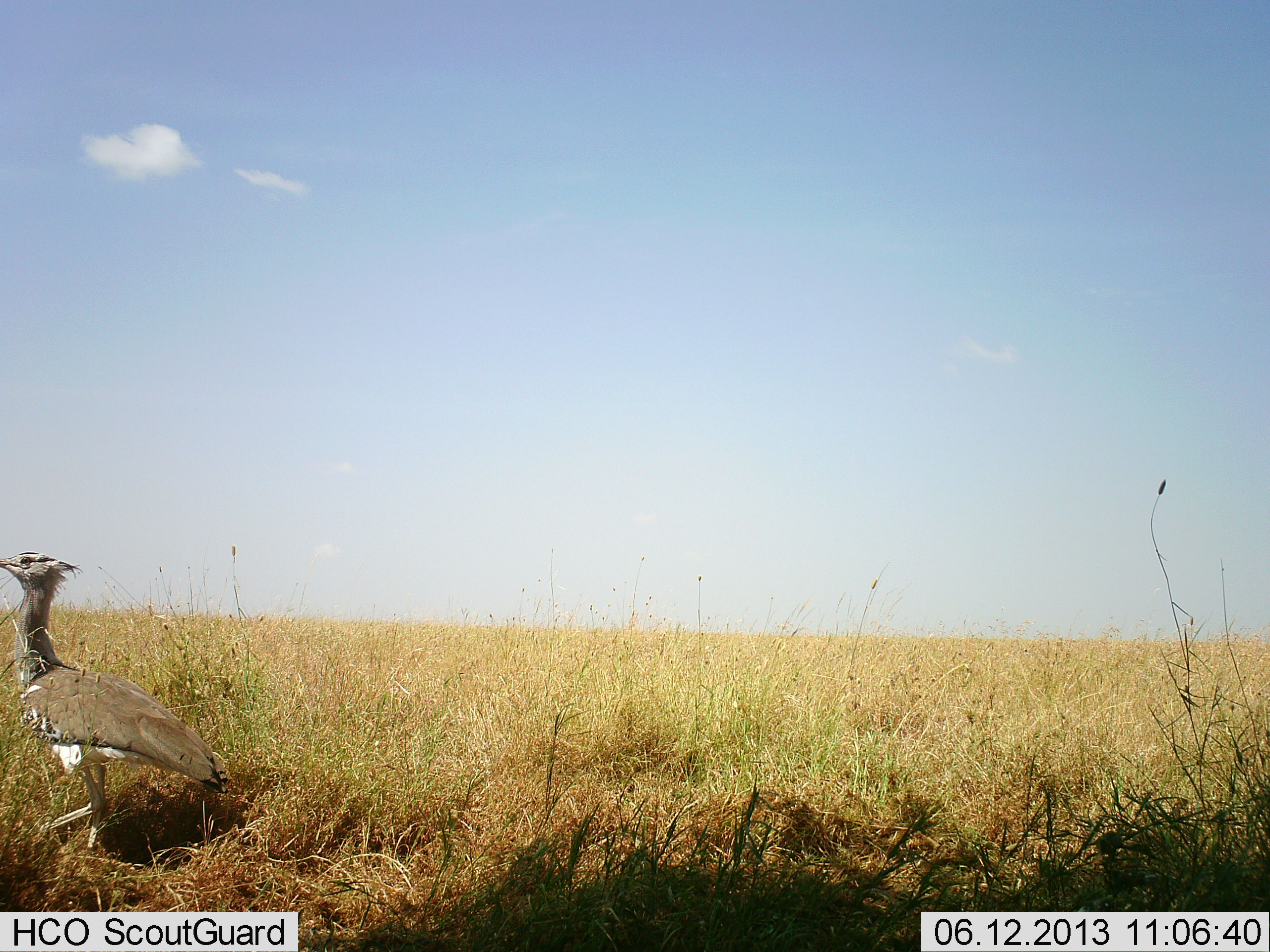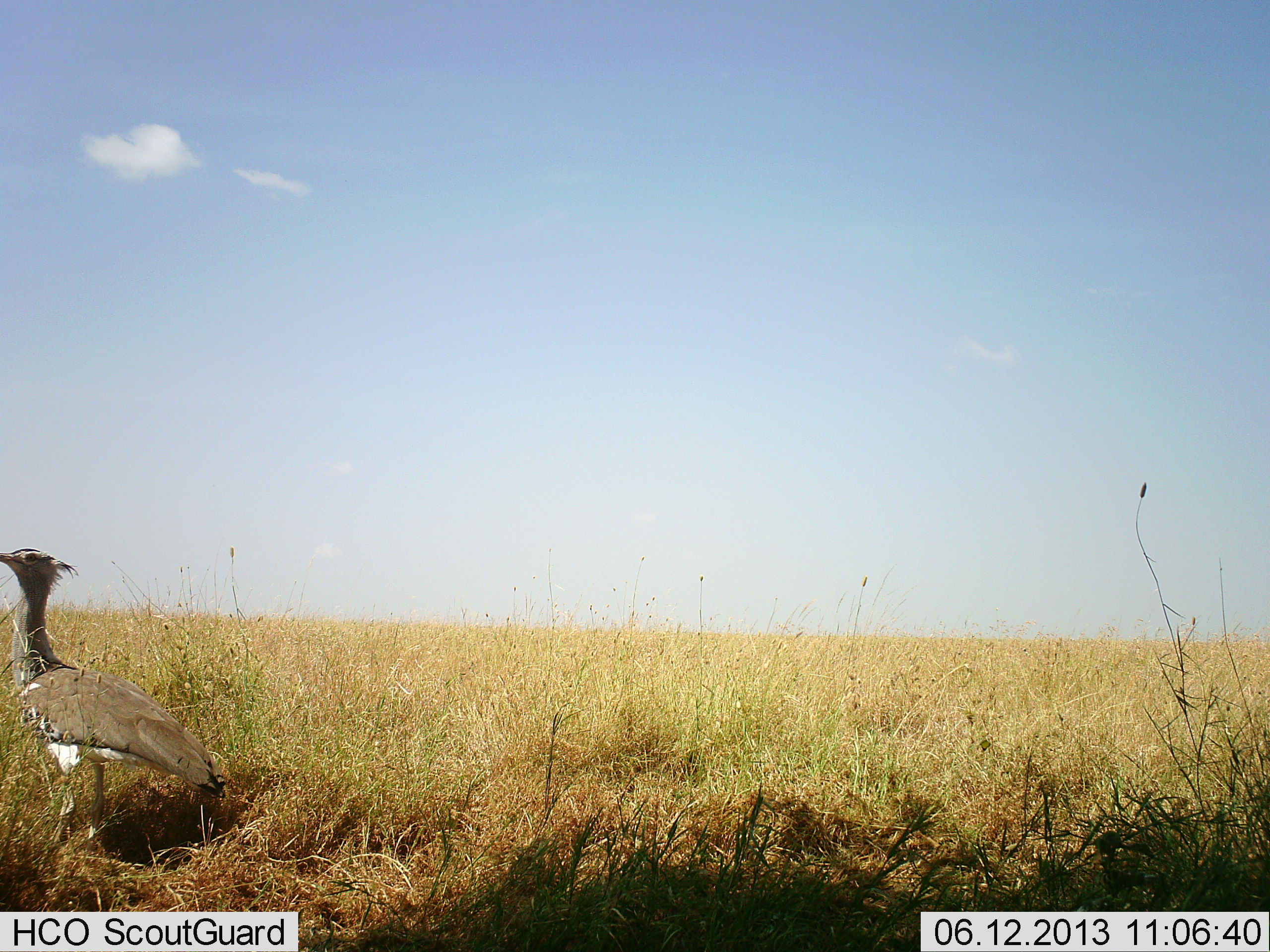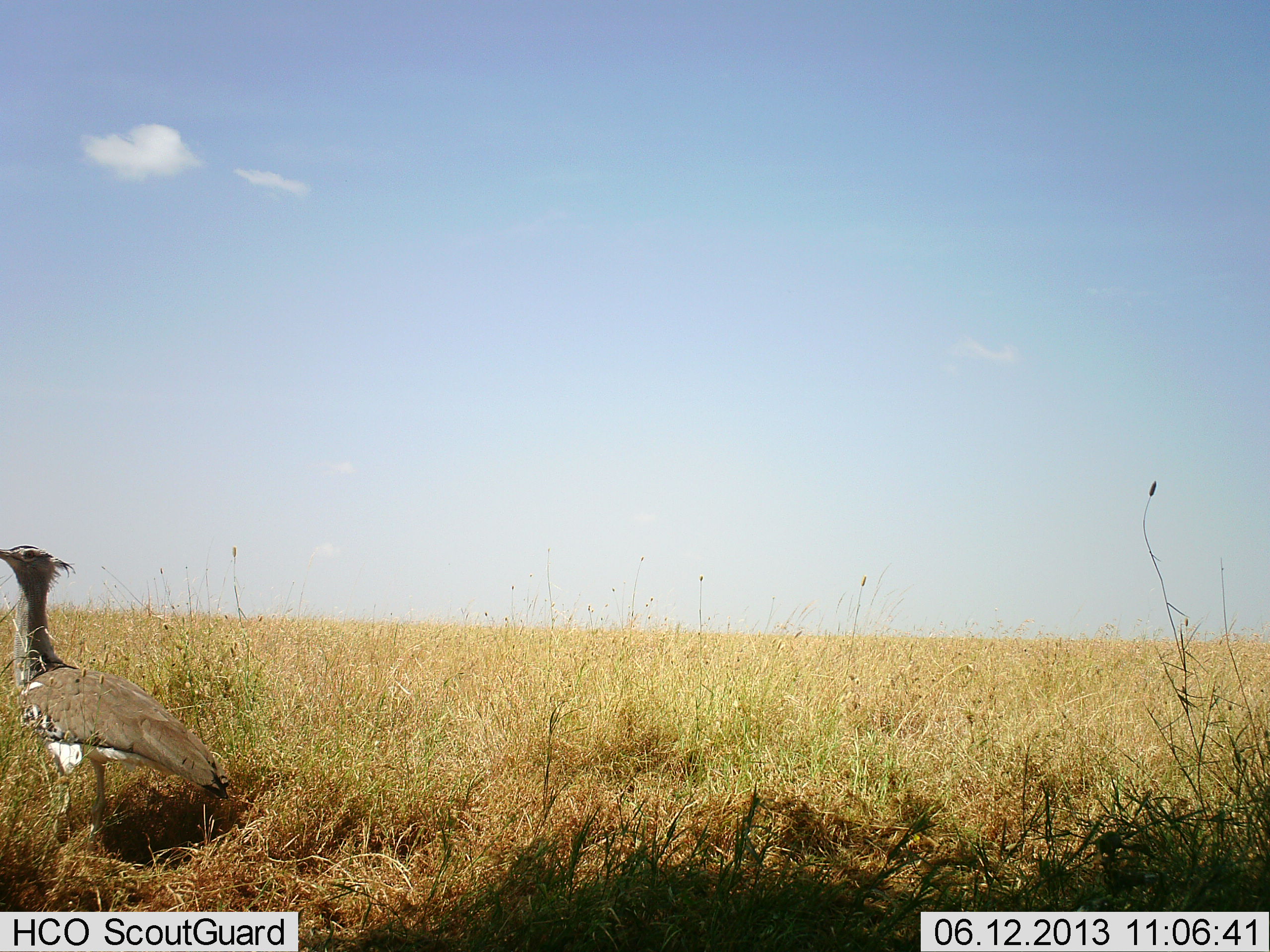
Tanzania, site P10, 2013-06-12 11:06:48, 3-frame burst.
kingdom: Animalia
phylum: Chordata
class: Aves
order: Otidiformes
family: Otididae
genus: Ardeotis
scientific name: Ardeotis kori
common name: kori bustard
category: koribustard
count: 1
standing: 90%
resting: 0%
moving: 10%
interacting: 0%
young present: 0%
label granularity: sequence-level